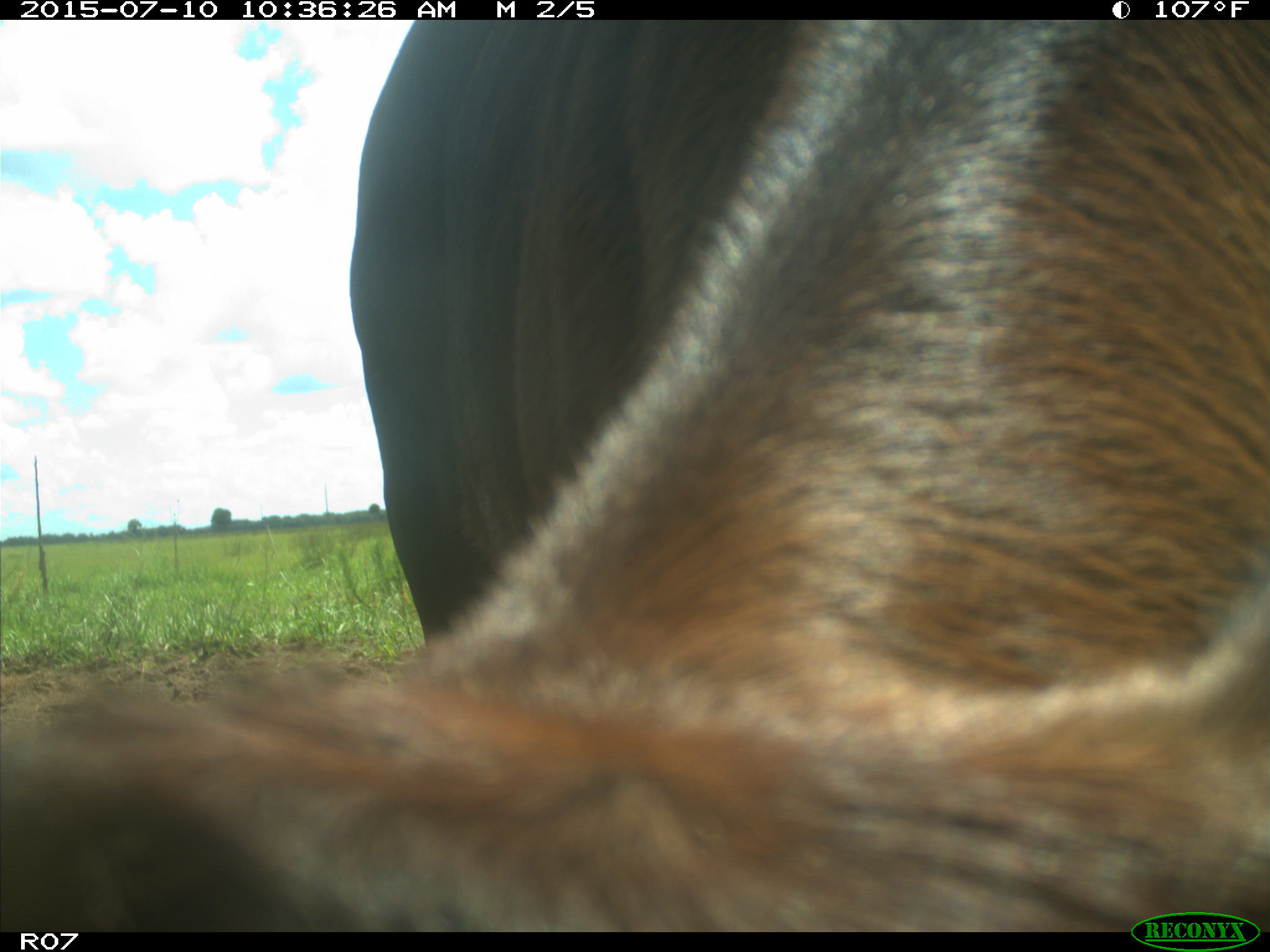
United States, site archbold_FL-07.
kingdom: Animalia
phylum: Chordata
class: Mammalia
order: Artiodactyla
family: Bovidae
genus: Bos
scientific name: Bos taurus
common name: domestic cow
Bos taurus (domestic cow).